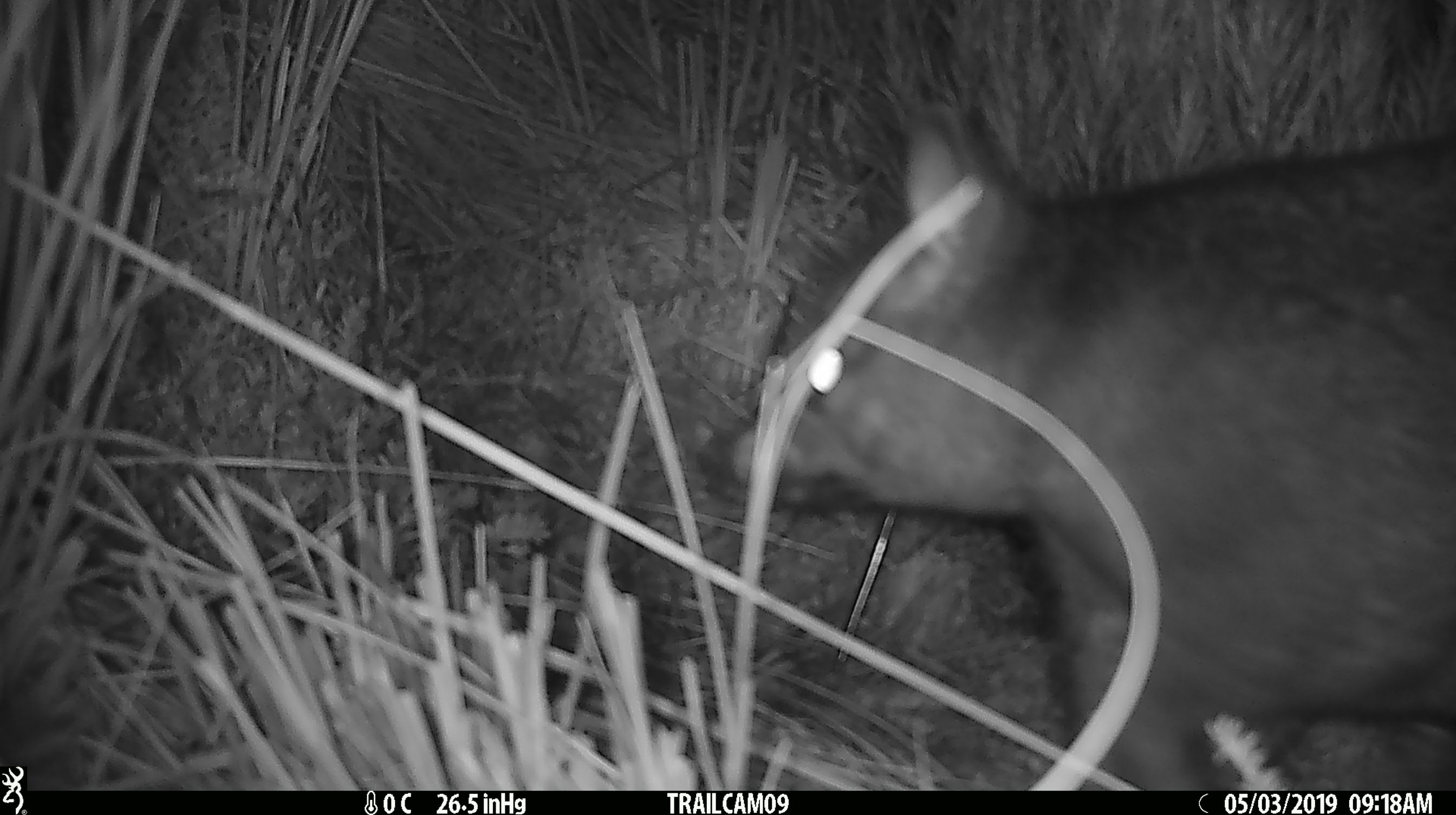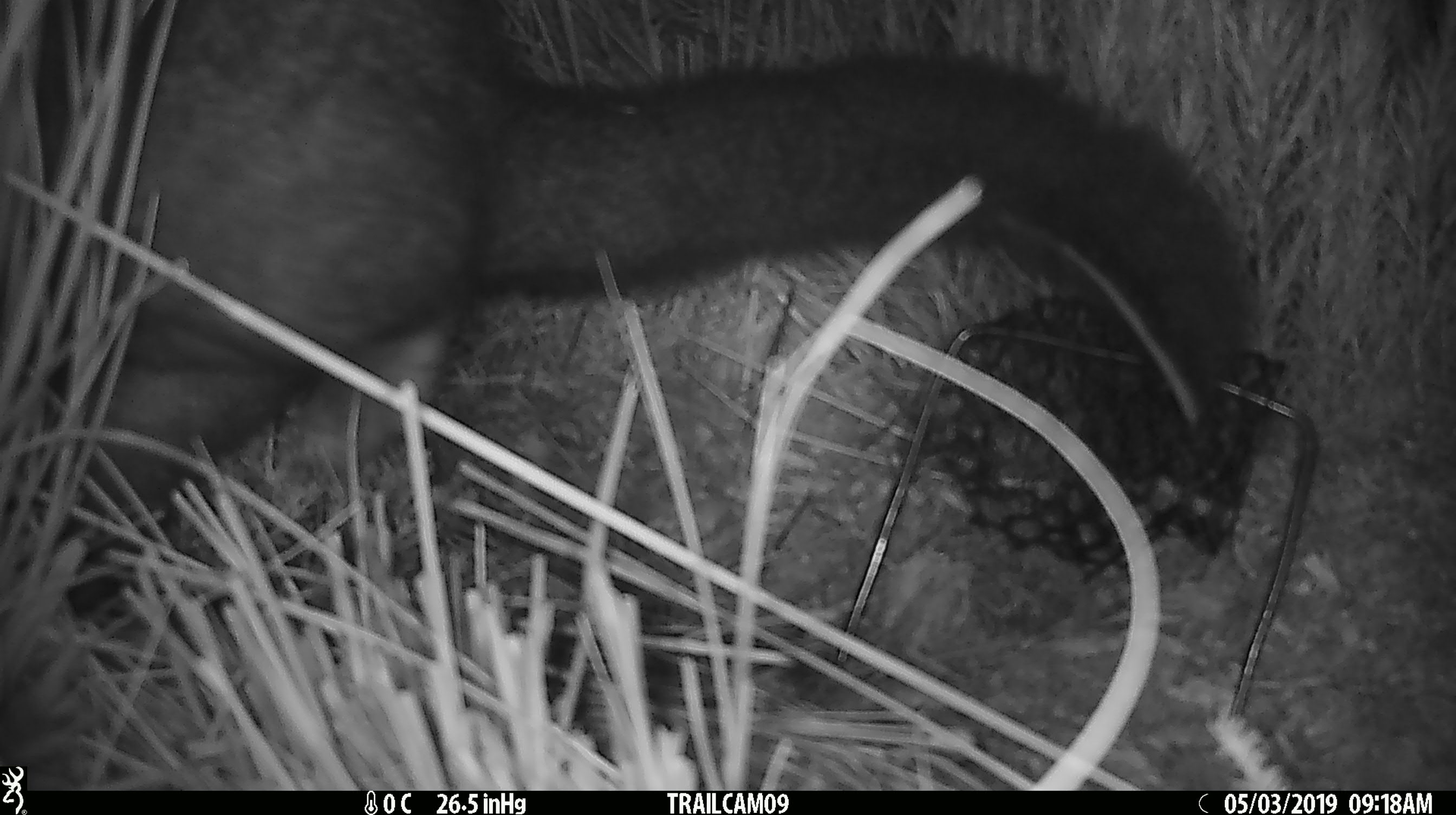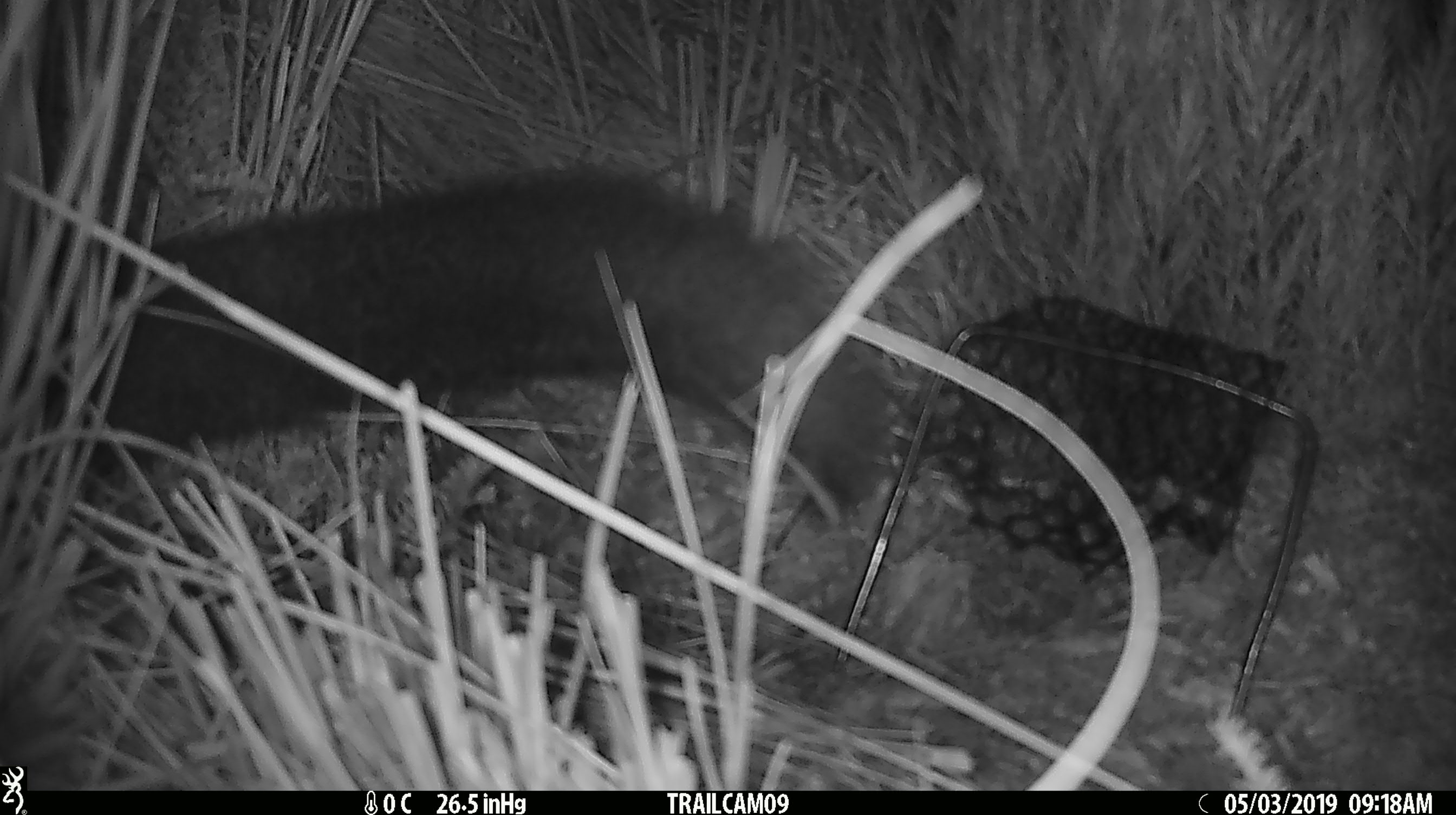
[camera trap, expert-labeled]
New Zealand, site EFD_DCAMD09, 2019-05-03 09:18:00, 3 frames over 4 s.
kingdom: Animalia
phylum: Chordata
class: Mammalia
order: Diprotodontia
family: Phalangeridae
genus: Trichosurus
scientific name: Trichosurus vulpecula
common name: common brushtail possum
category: possum